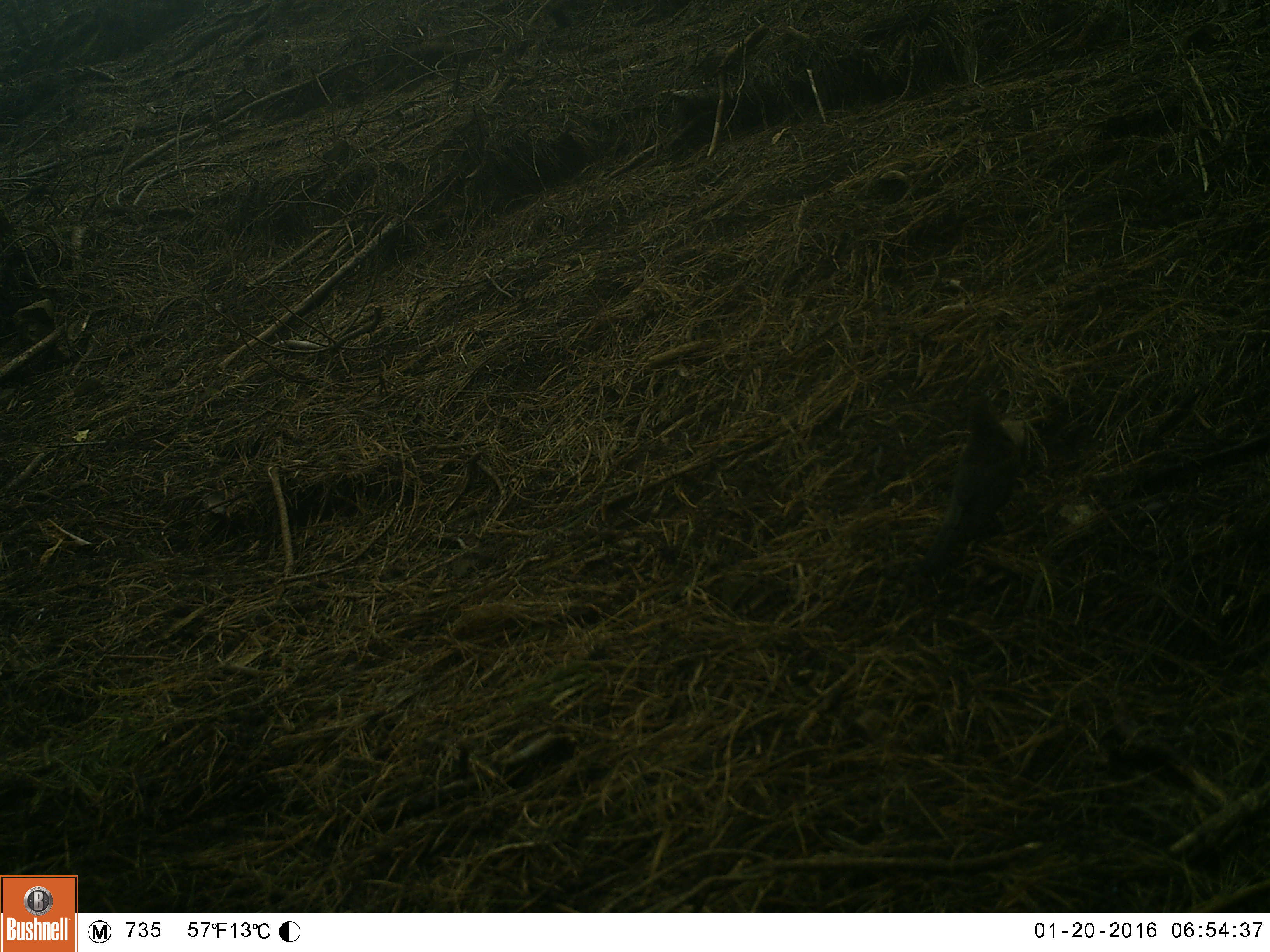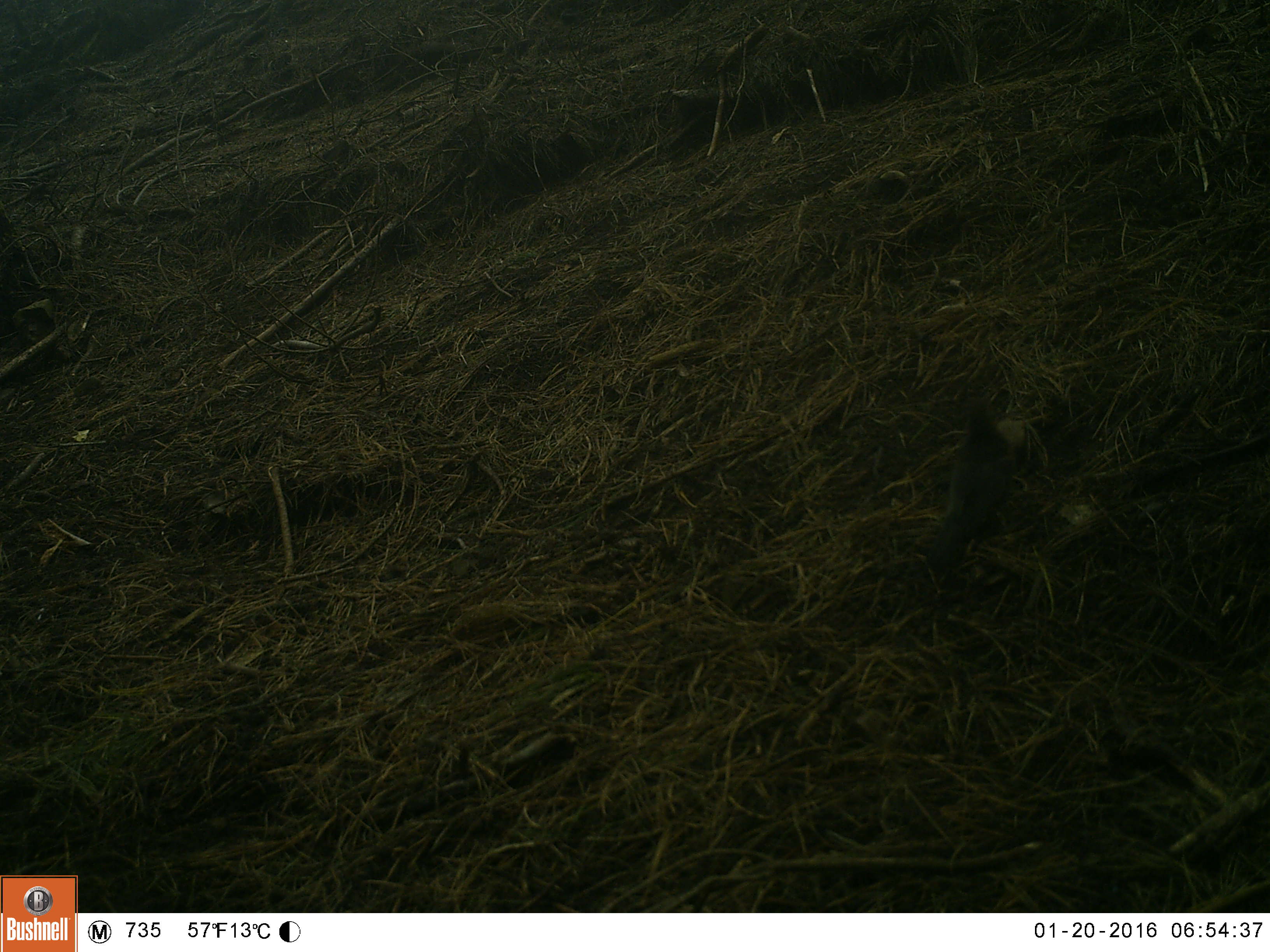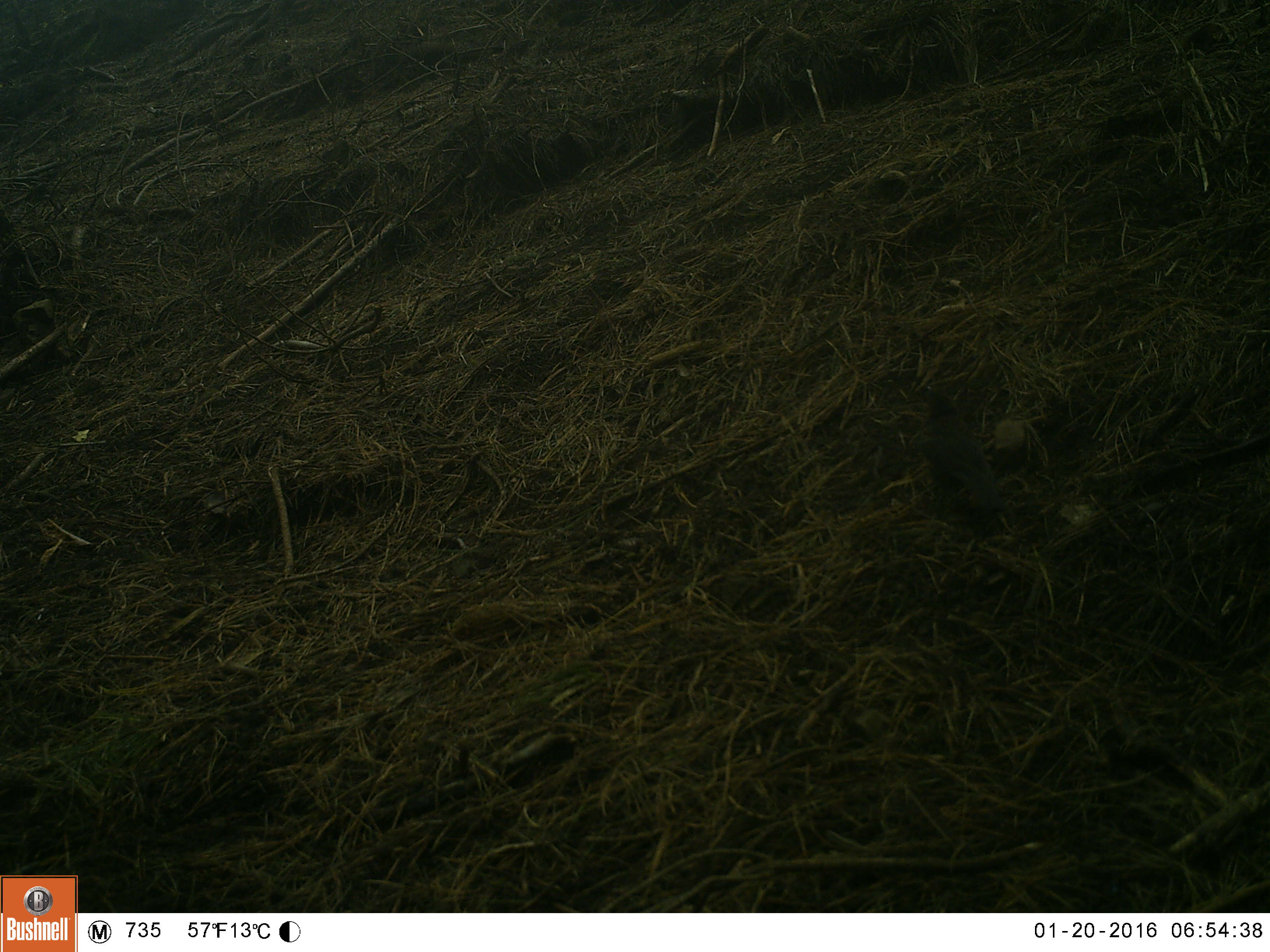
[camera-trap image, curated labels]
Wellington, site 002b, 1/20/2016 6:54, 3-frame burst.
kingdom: Animalia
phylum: Chordata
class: Aves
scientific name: Aves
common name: bird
Bird (Aves).